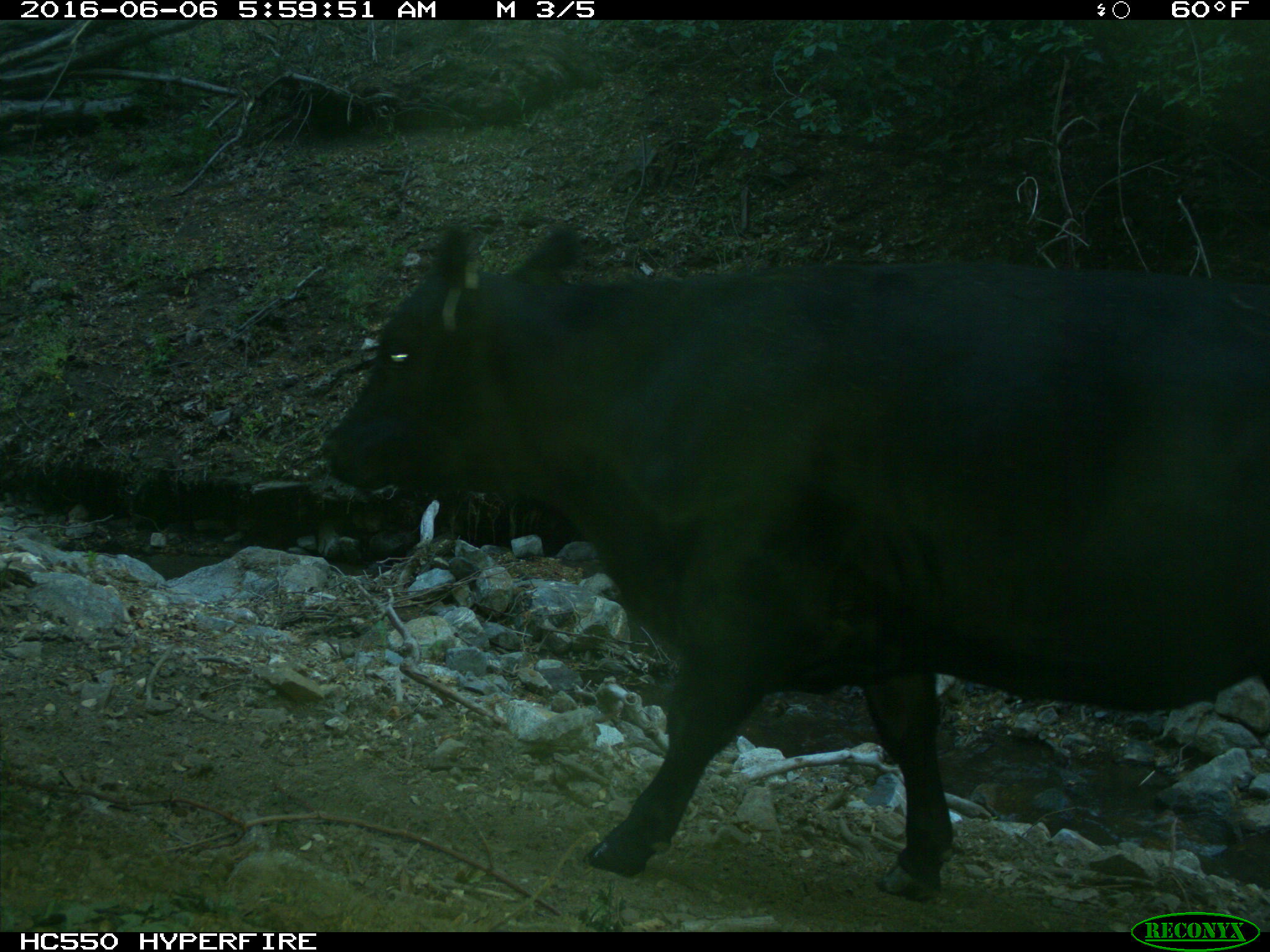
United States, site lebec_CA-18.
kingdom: Animalia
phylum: Chordata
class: Mammalia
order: Artiodactyla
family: Bovidae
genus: Bos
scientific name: Bos taurus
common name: domestic cow